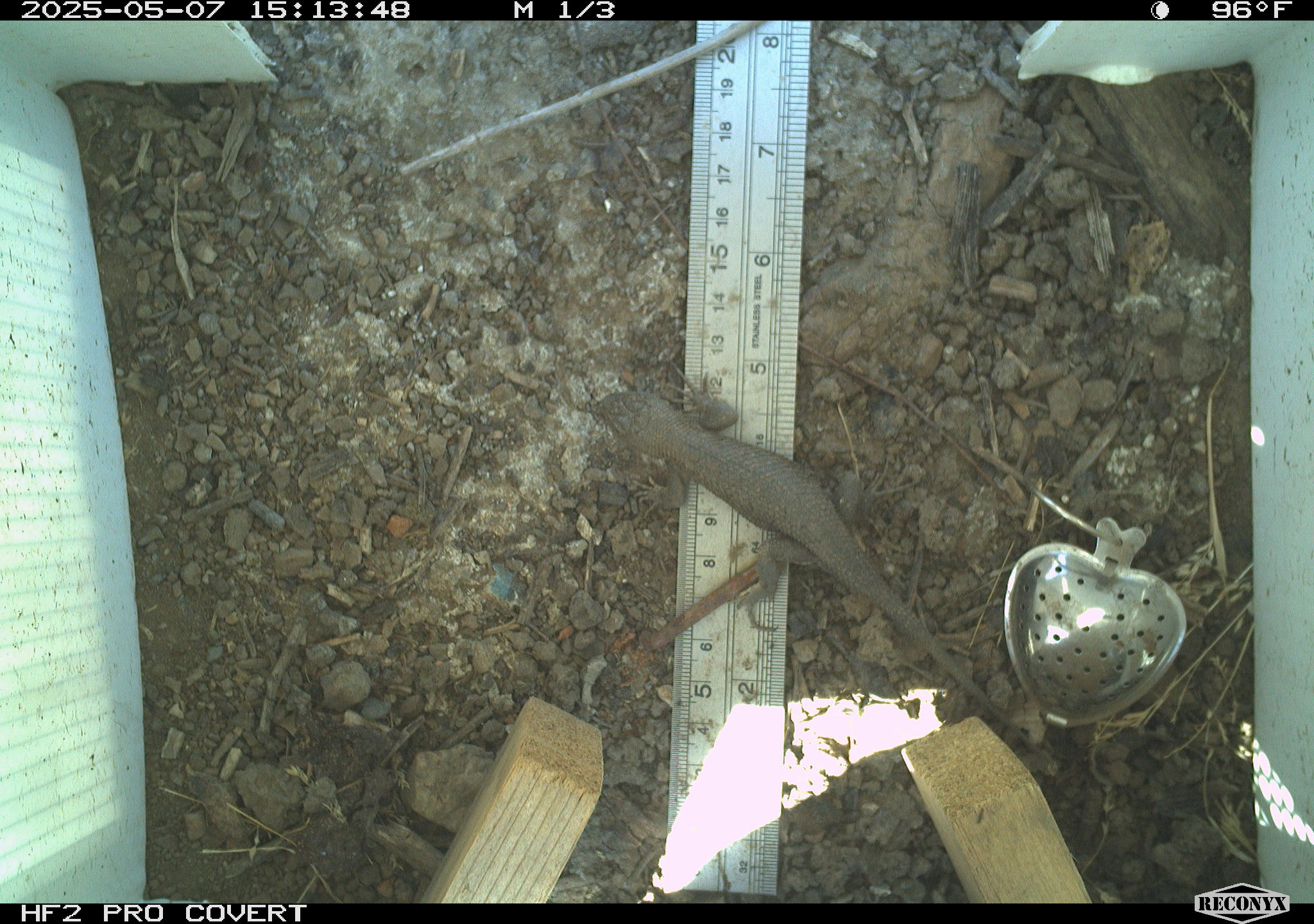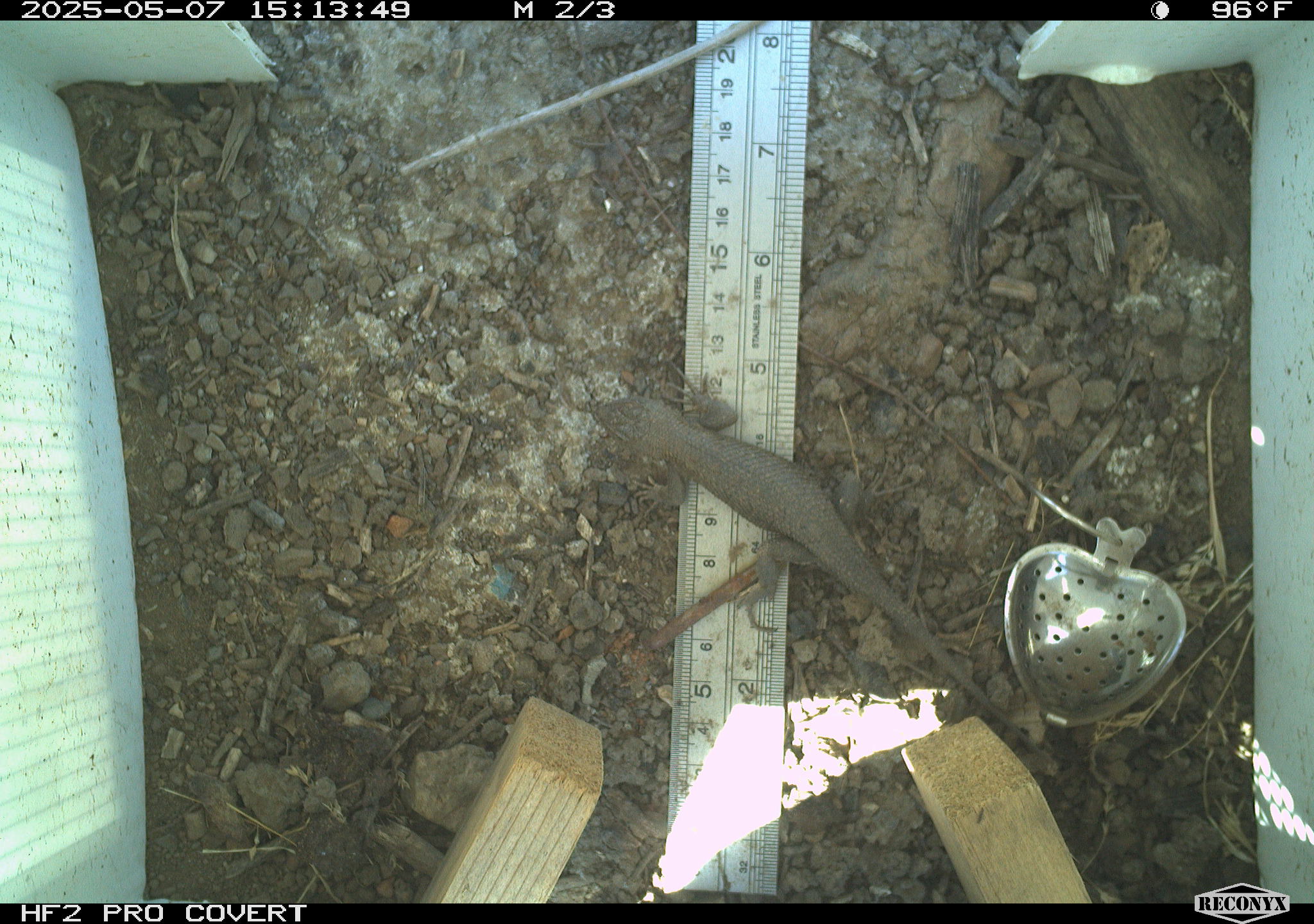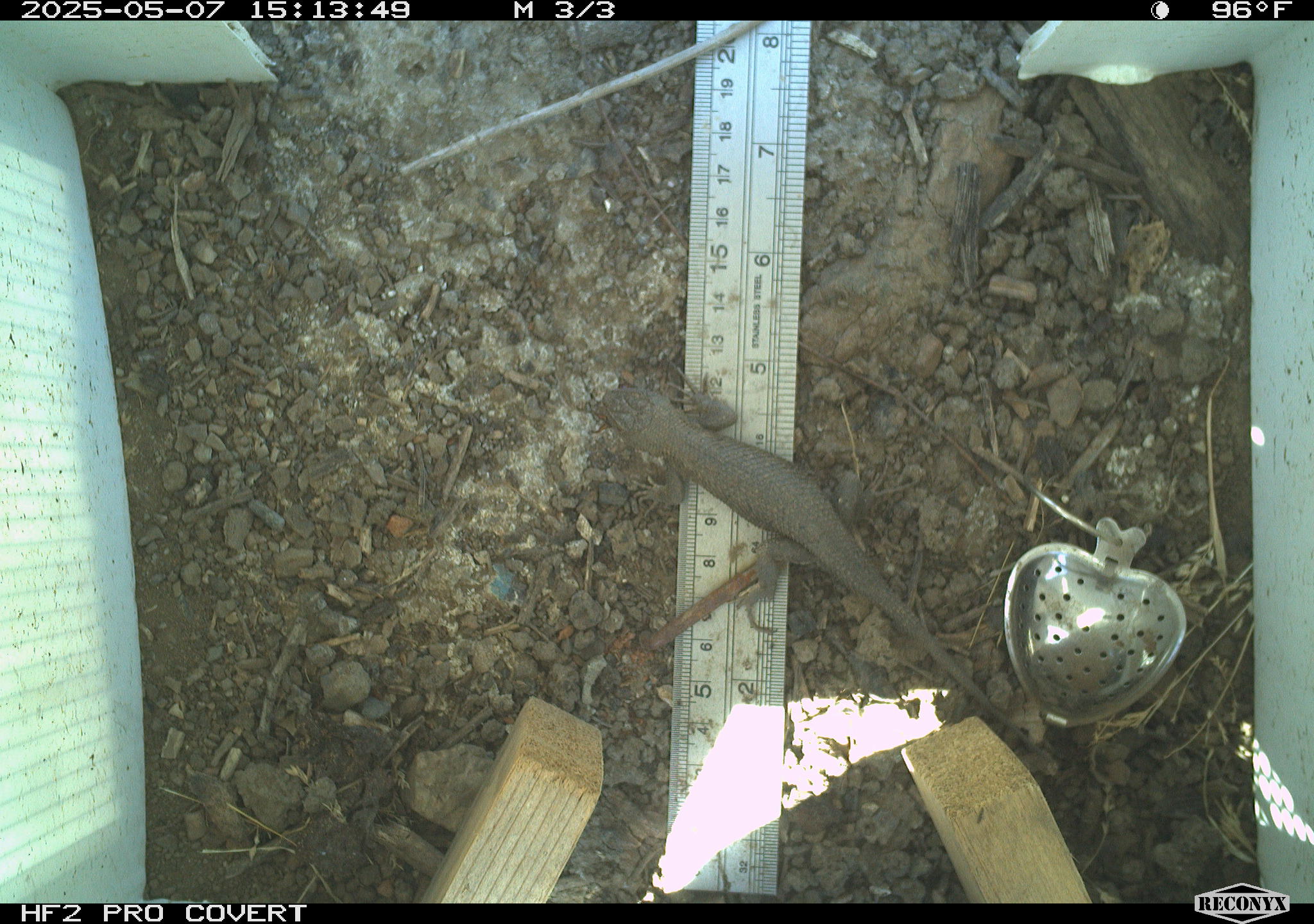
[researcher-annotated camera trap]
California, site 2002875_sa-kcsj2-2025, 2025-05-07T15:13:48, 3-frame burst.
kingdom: Animalia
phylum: Chordata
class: Reptilia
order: Squamata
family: Phrynosomatidae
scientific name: Phrynosomatidae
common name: north american spiny lizards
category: sceloporus/uta species